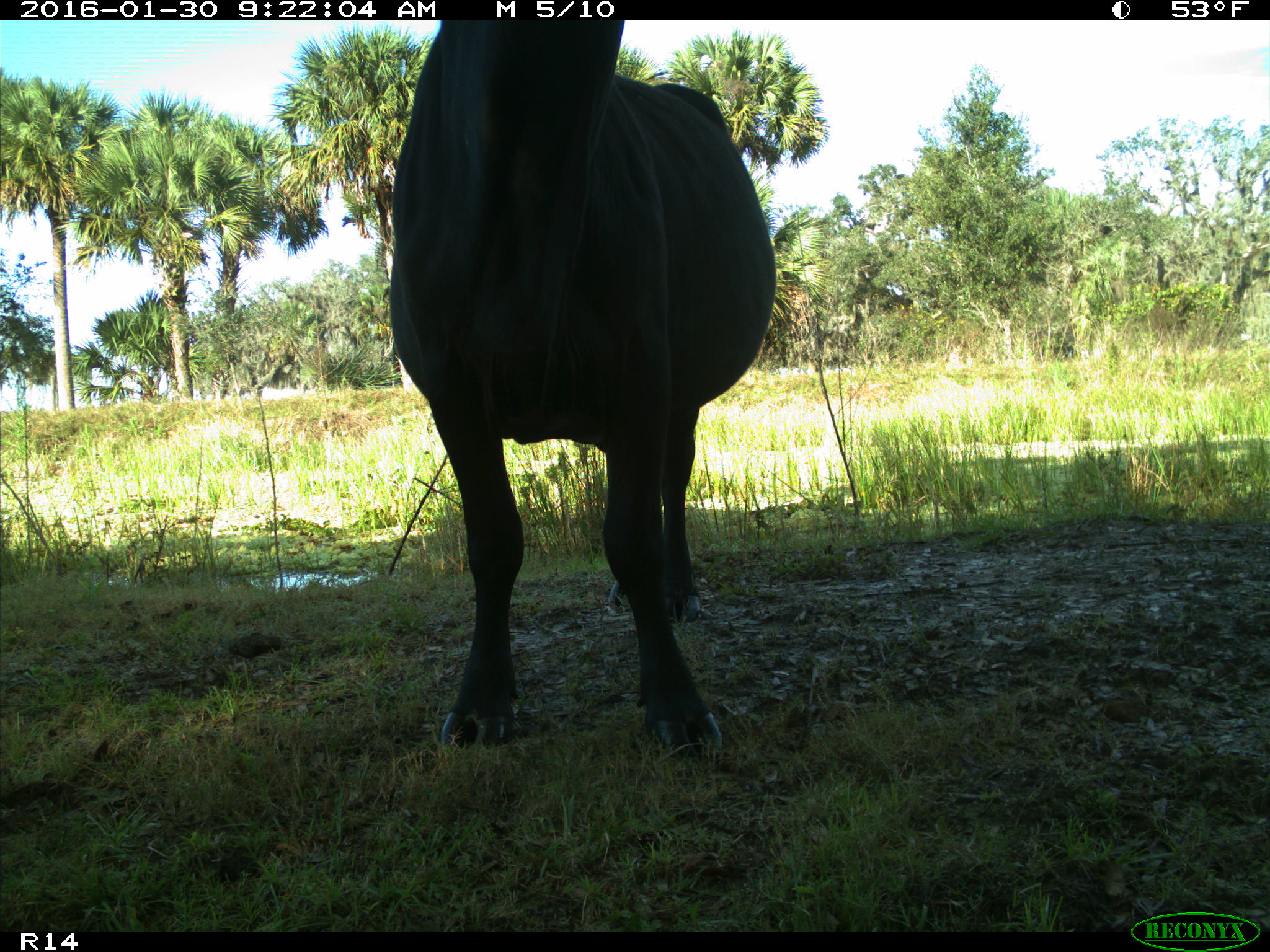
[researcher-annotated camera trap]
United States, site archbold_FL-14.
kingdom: Animalia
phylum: Chordata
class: Mammalia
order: Artiodactyla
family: Bovidae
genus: Bos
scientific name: Bos taurus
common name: domestic cow